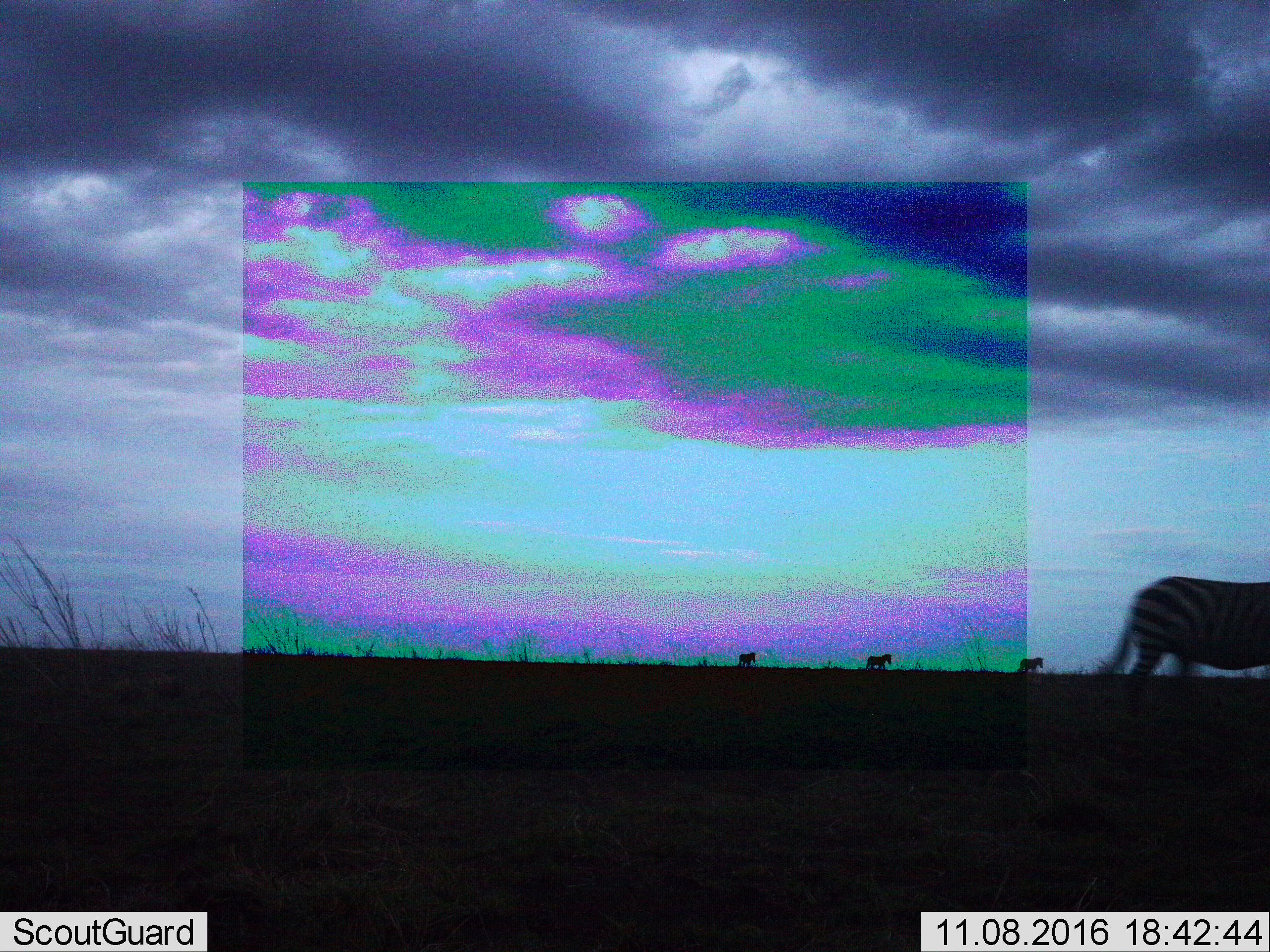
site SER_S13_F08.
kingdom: Animalia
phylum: Chordata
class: Mammalia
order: Perissodactyla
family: Equidae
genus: Equus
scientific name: Equus quagga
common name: plains zebra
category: zebraplains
Zebraplains (plains zebra) (Equus quagga), count 4. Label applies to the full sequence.